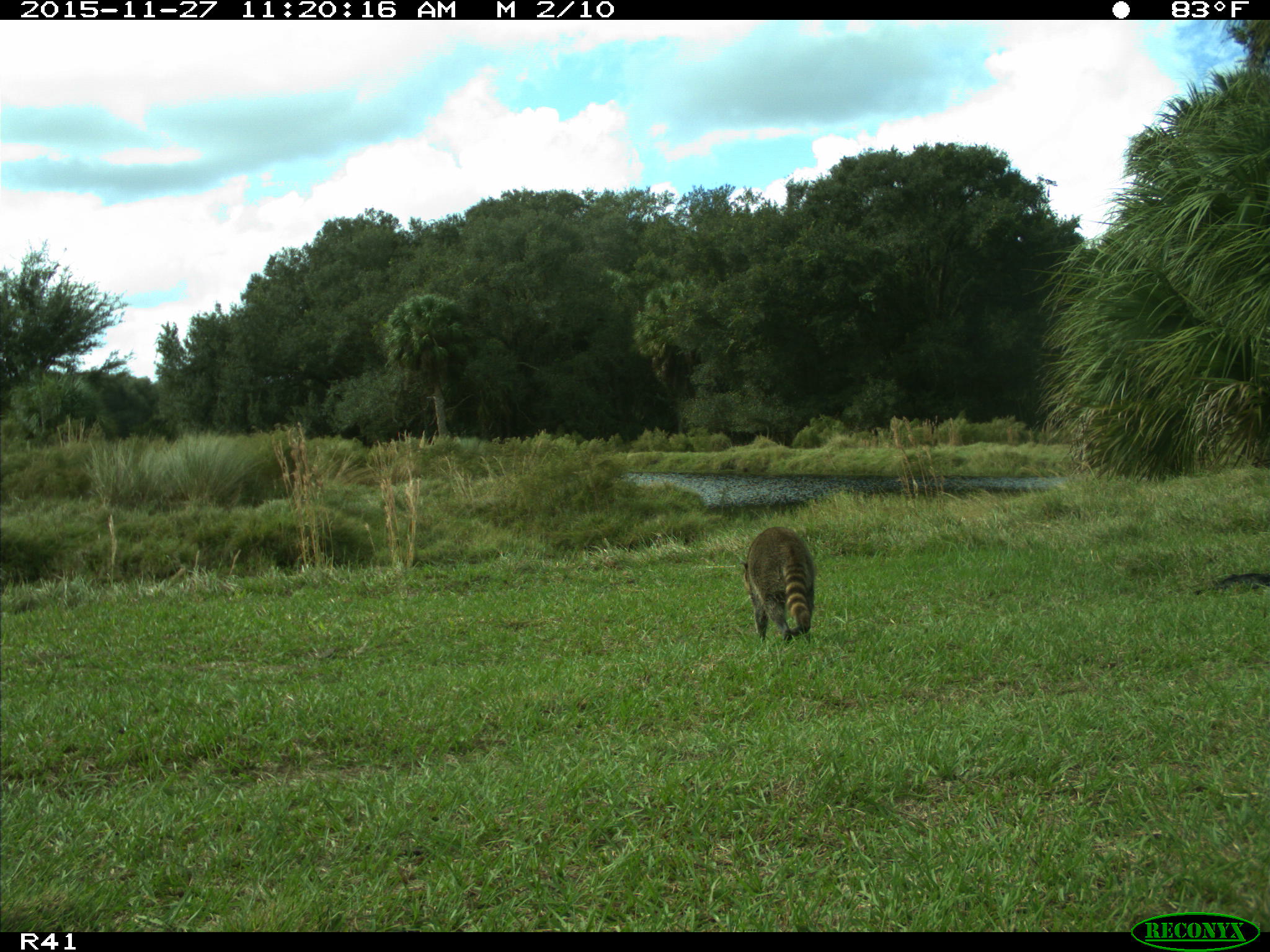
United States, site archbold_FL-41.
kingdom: Animalia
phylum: Chordata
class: Mammalia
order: Carnivora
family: Procyonidae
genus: Procyon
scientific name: Procyon lotor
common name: common raccoon